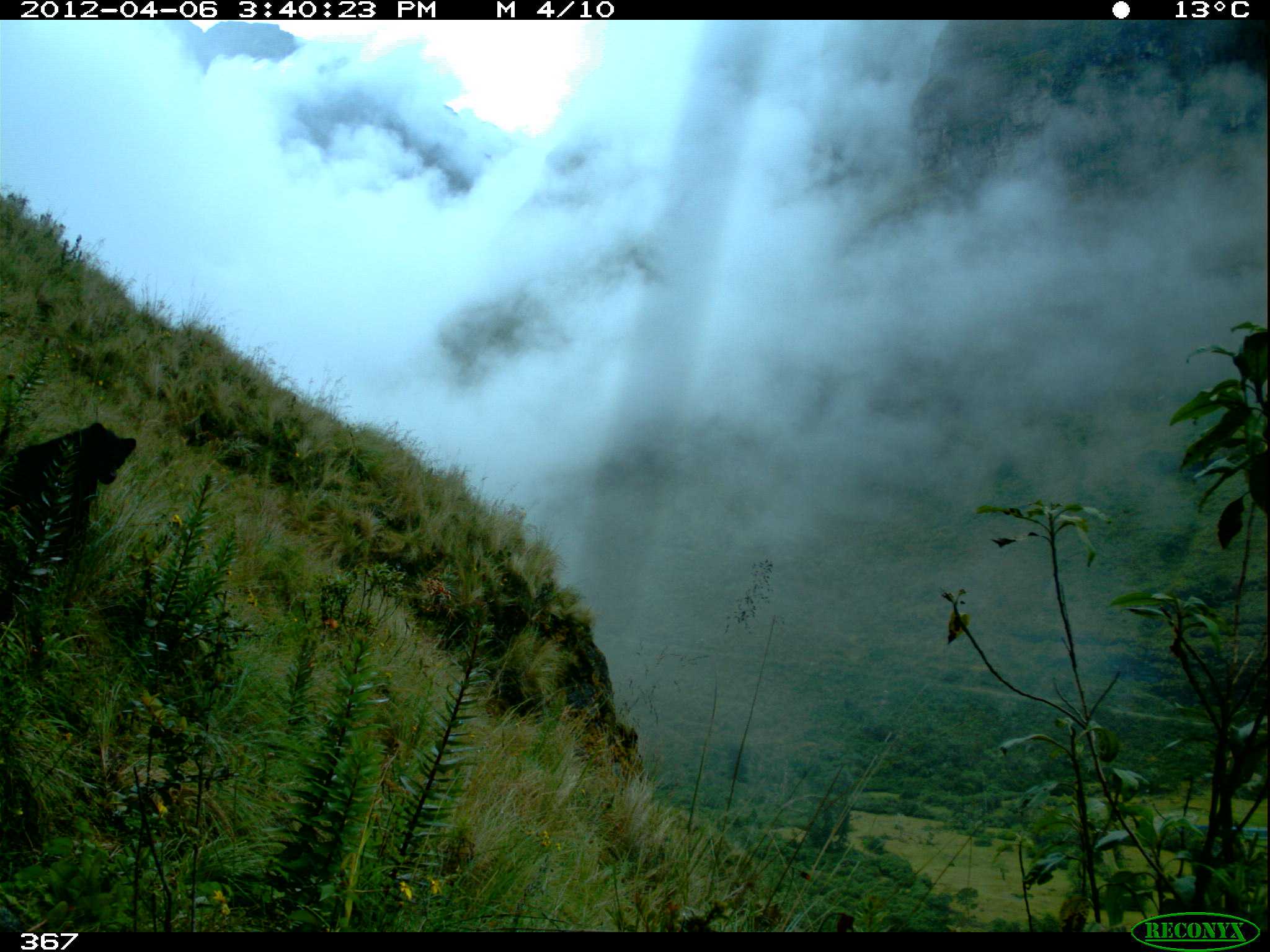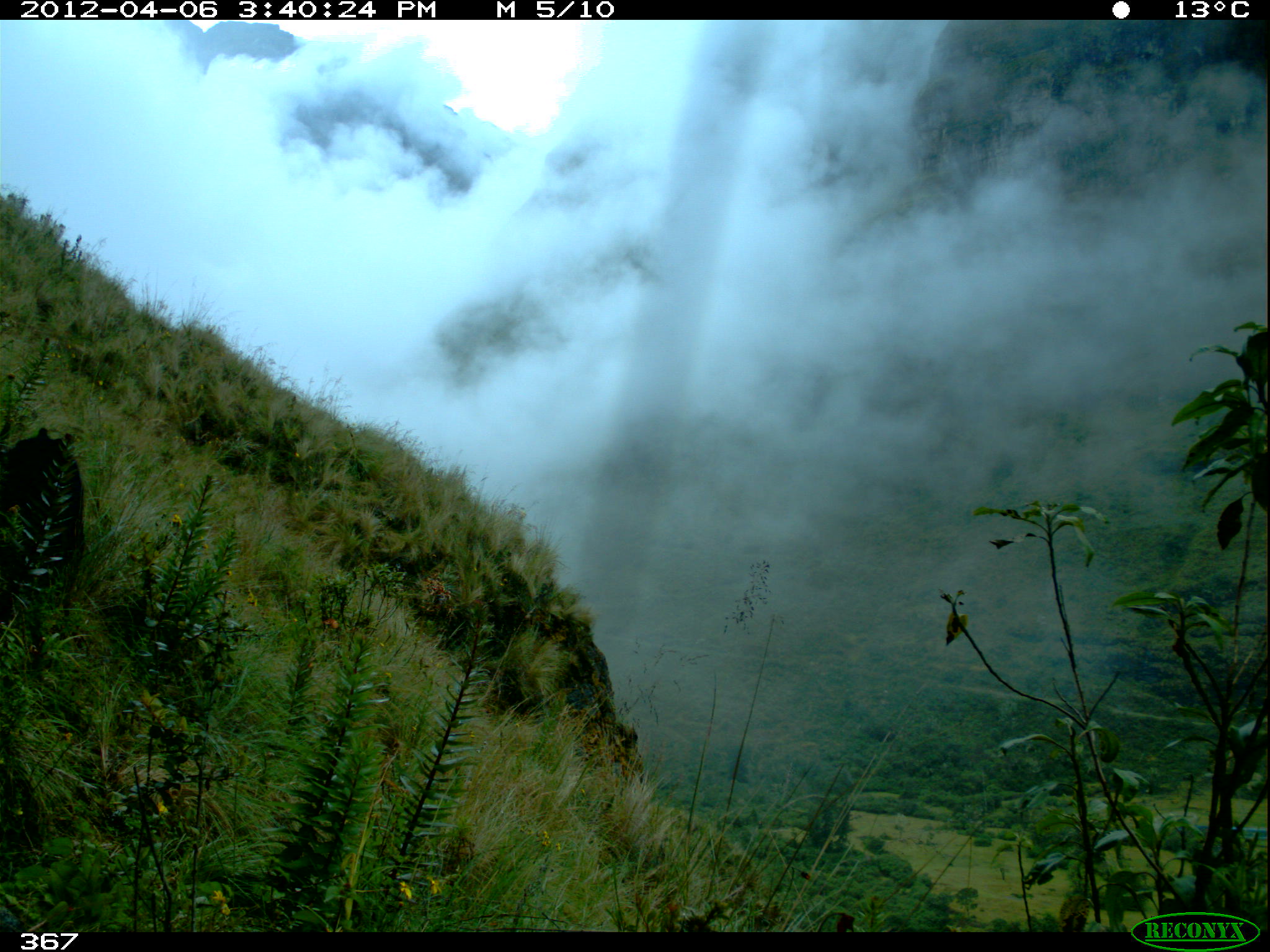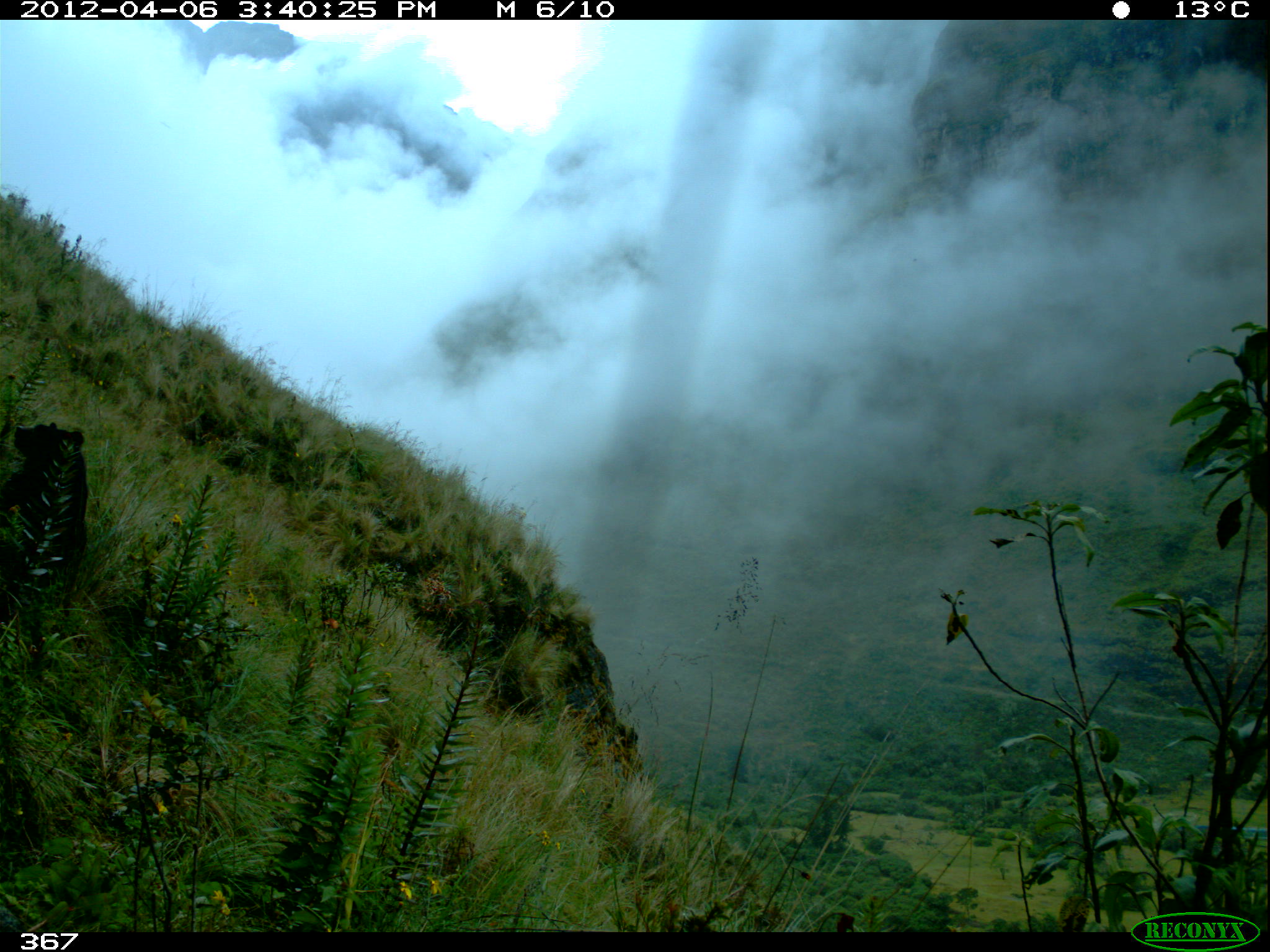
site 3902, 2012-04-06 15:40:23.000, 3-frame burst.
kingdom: Animalia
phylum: Chordata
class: Mammalia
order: Carnivora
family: Ursidae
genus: Tremarctos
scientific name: Tremarctos ornatus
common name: spectacled bear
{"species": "Tremarctos ornatus (spectacled bear)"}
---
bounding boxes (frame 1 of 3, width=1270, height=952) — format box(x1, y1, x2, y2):
tremarctos ornatus: box(1, 419, 137, 579)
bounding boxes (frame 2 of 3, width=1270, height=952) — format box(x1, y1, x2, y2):
tremarctos ornatus: box(1, 424, 90, 589)